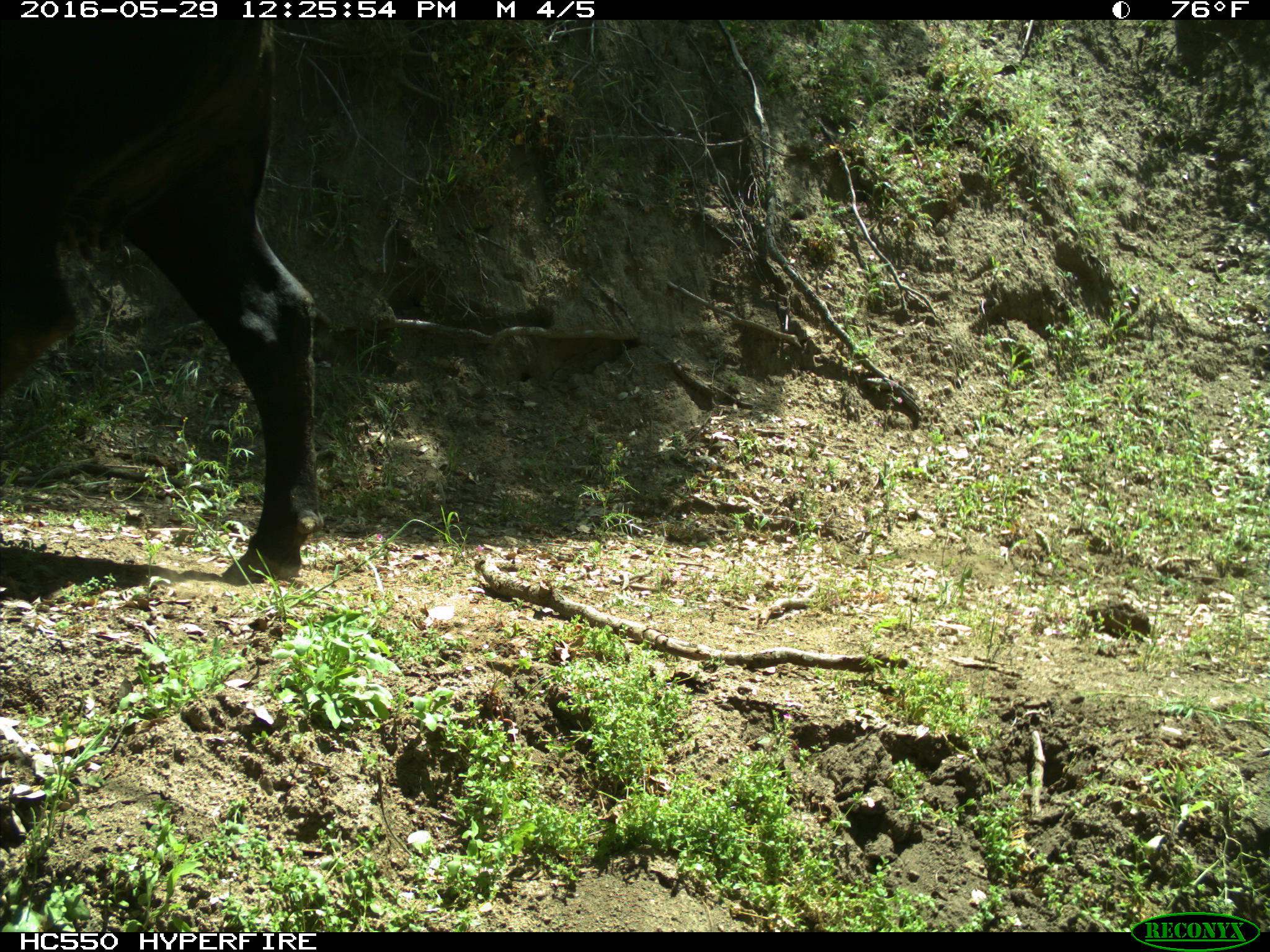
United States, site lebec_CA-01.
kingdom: Animalia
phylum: Chordata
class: Mammalia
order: Artiodactyla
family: Bovidae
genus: Bos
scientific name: Bos taurus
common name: domestic cow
Bos taurus (domestic cow).